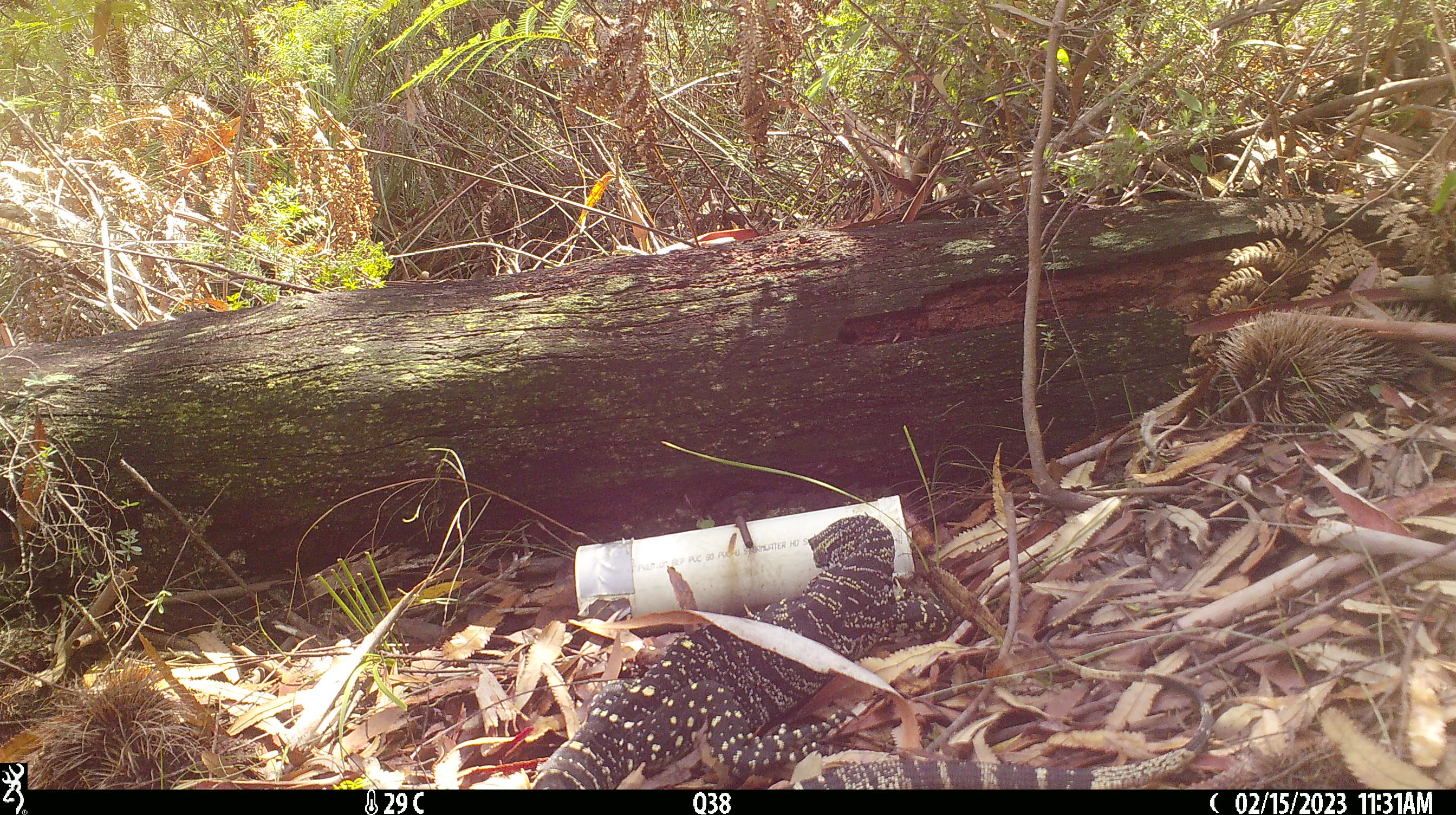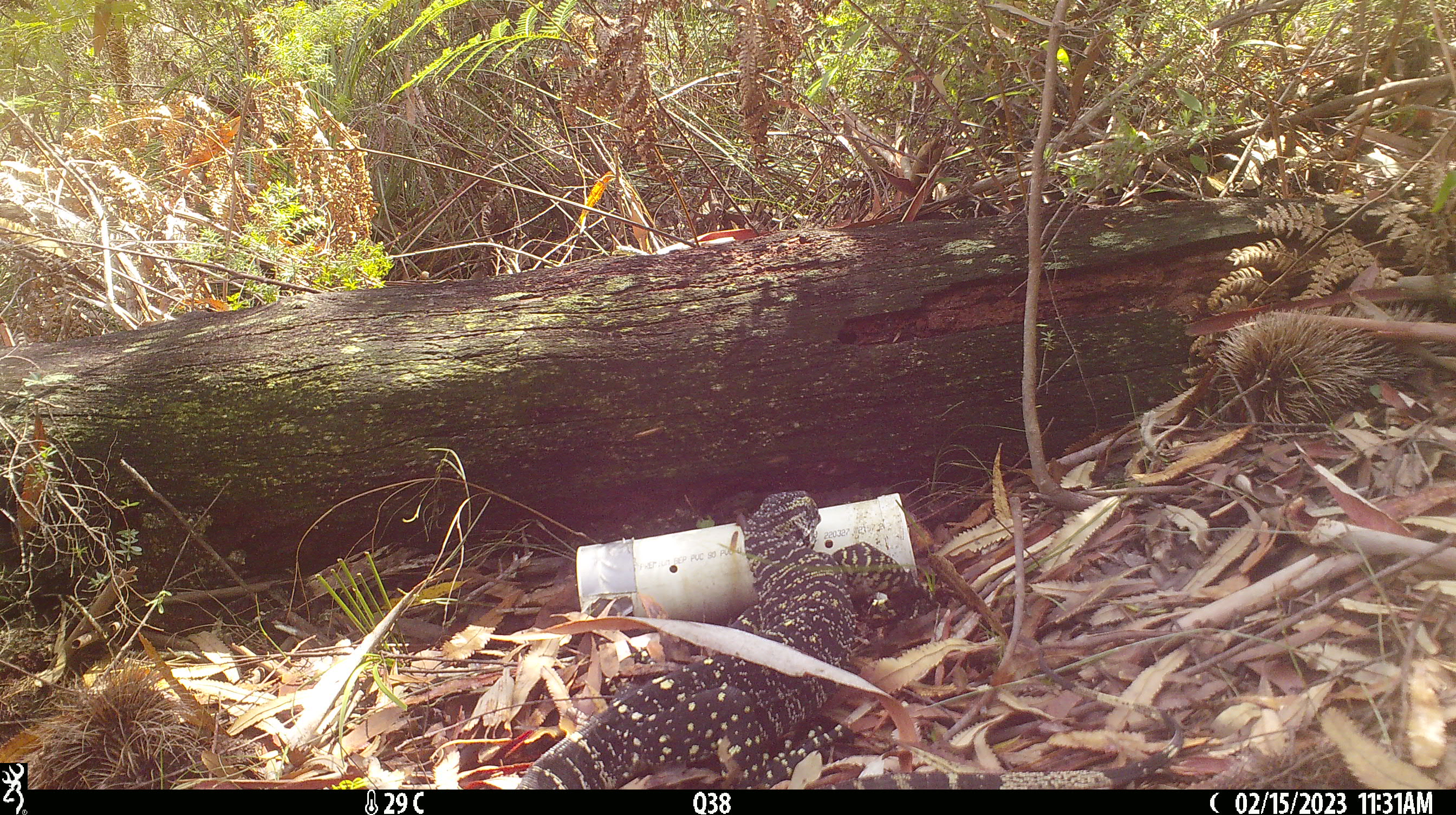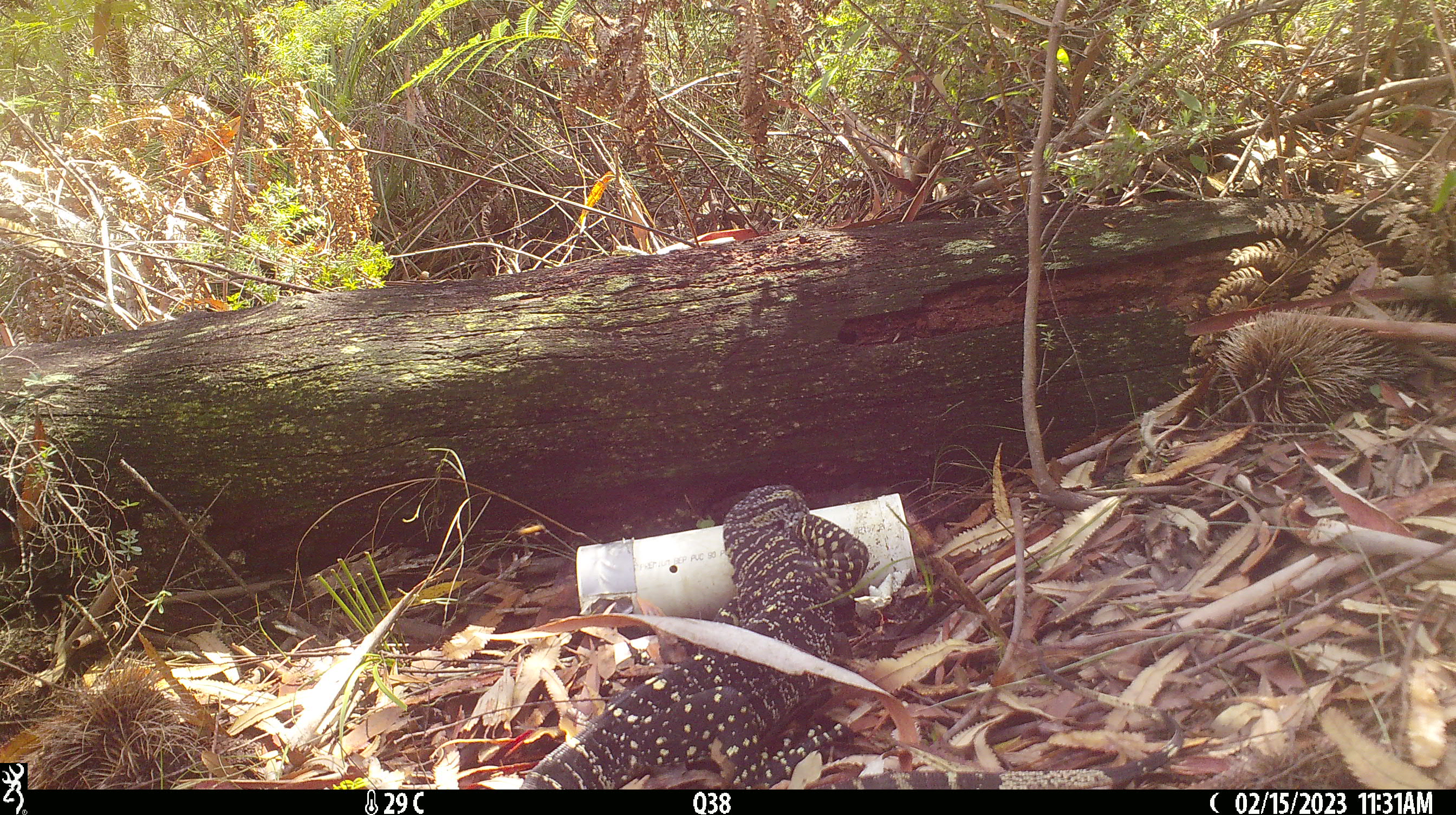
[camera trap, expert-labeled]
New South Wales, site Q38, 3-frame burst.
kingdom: Animalia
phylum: Chordata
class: Reptilia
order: Squamata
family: Varanidae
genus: Varanus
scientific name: Varanus varius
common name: lace monitor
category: goanna